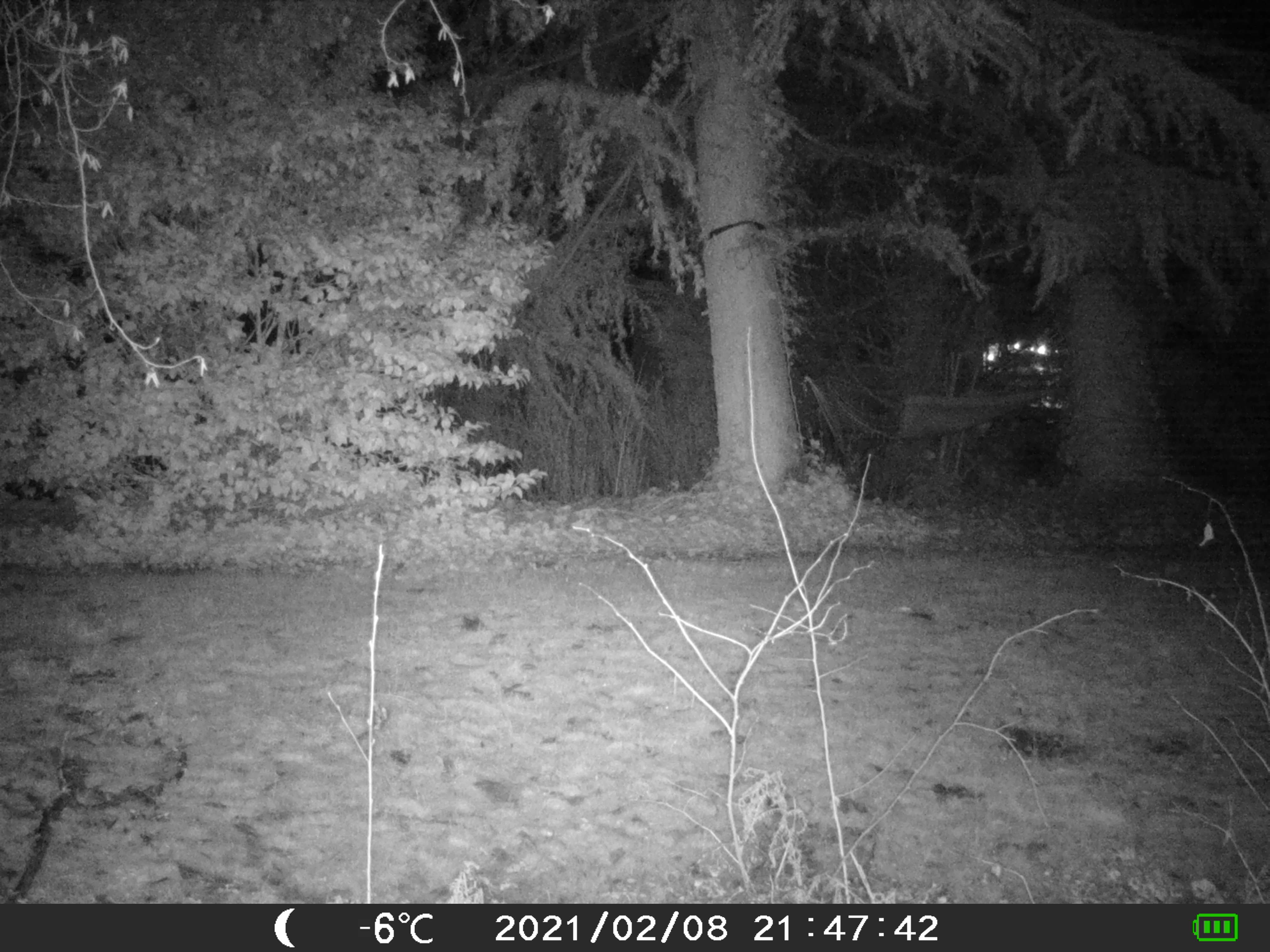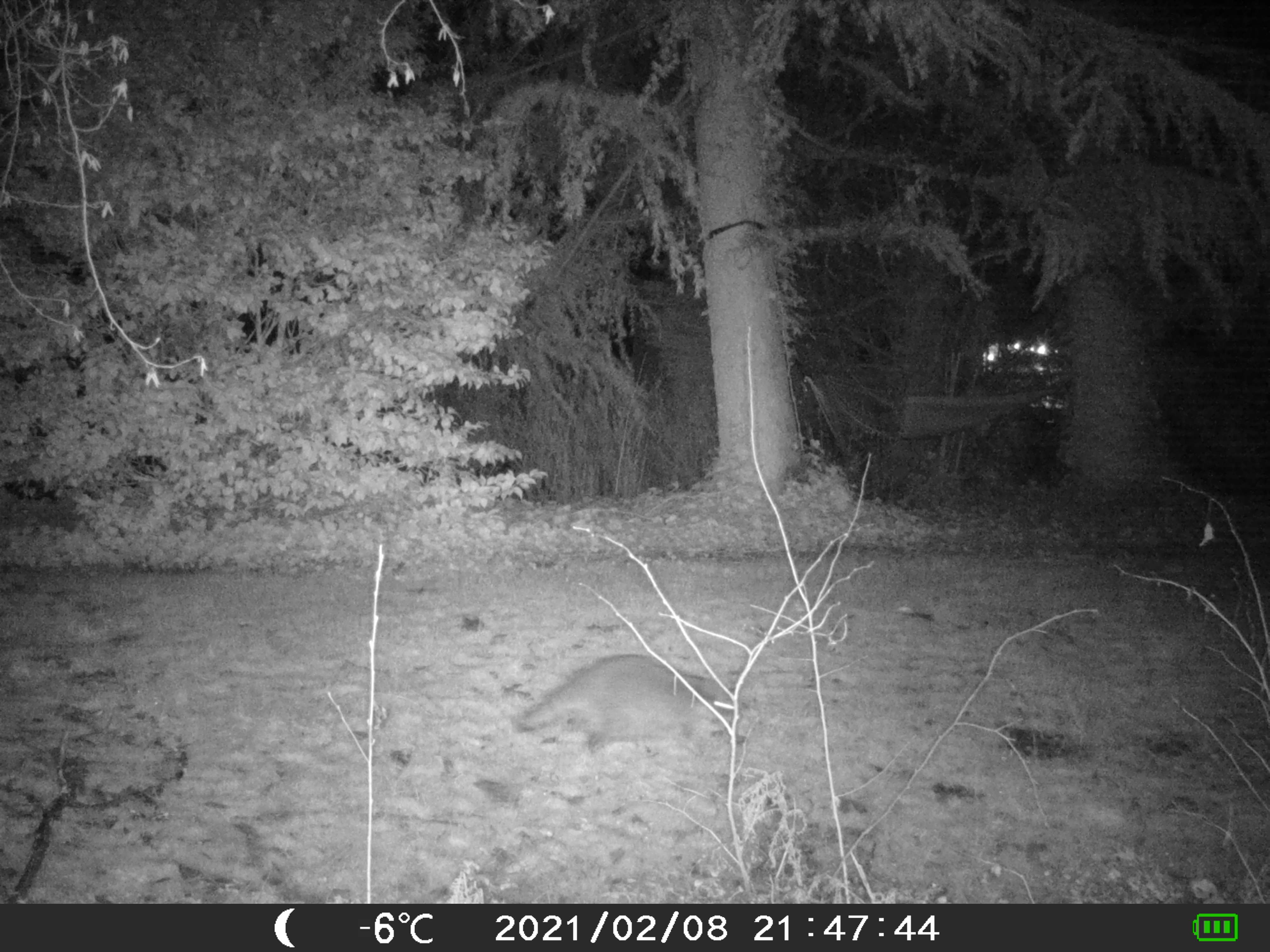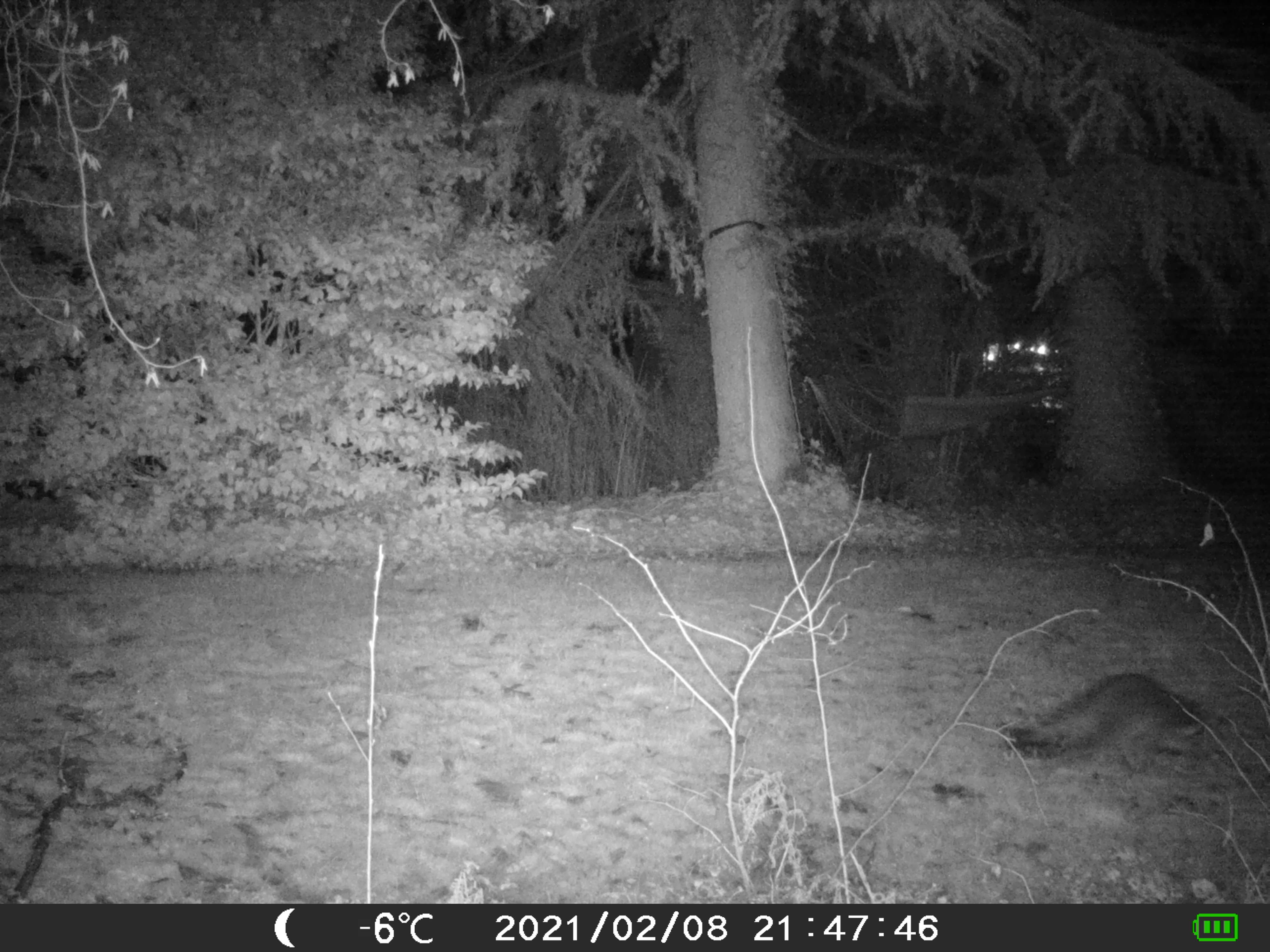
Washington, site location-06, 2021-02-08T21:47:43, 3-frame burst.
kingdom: Animalia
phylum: Chordata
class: Mammalia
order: Carnivora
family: Procyonidae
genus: Procyon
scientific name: Procyon lotor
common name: common raccoon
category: raccoon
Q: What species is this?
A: Raccoon (common raccoon) (Procyon lotor).